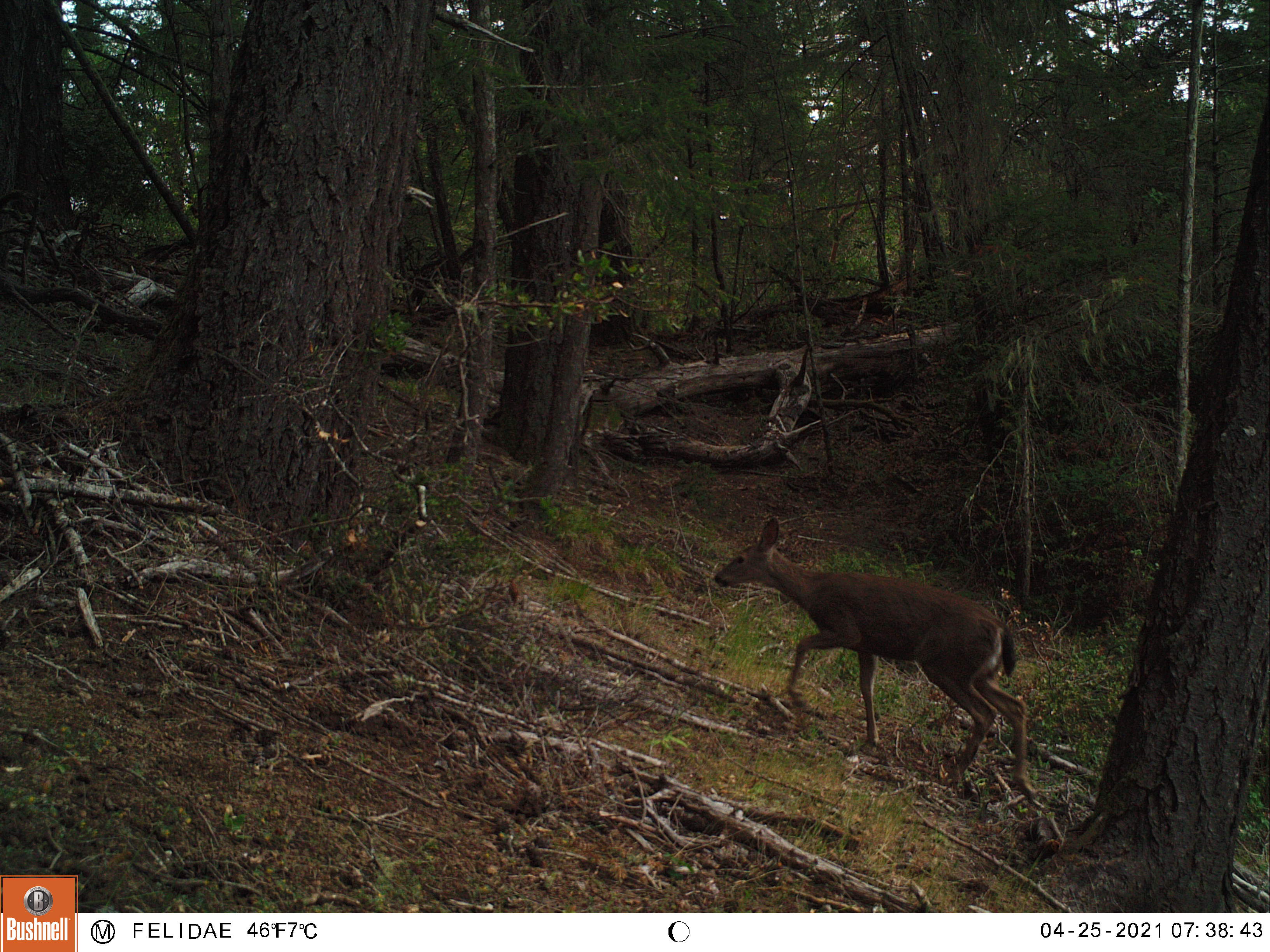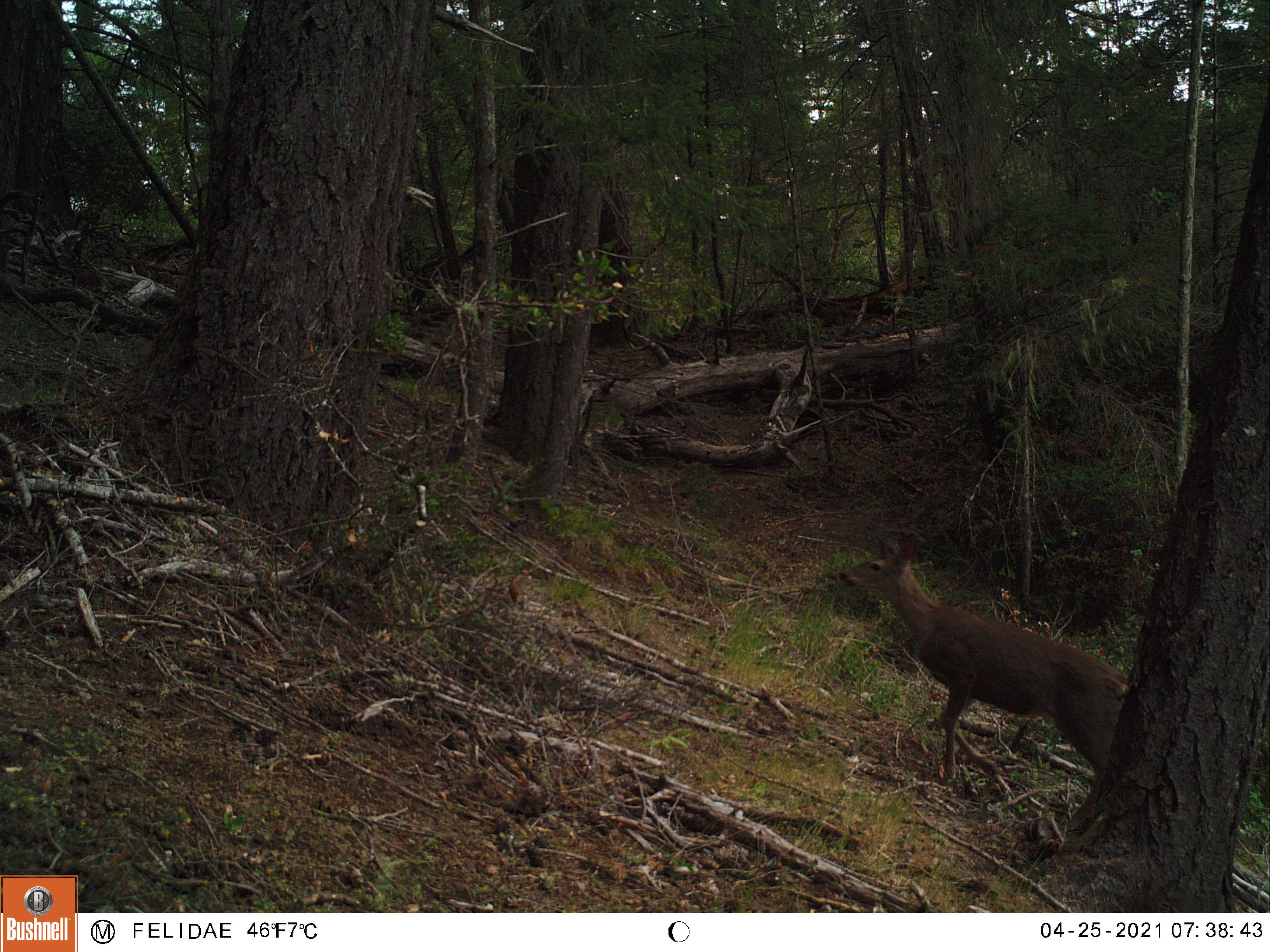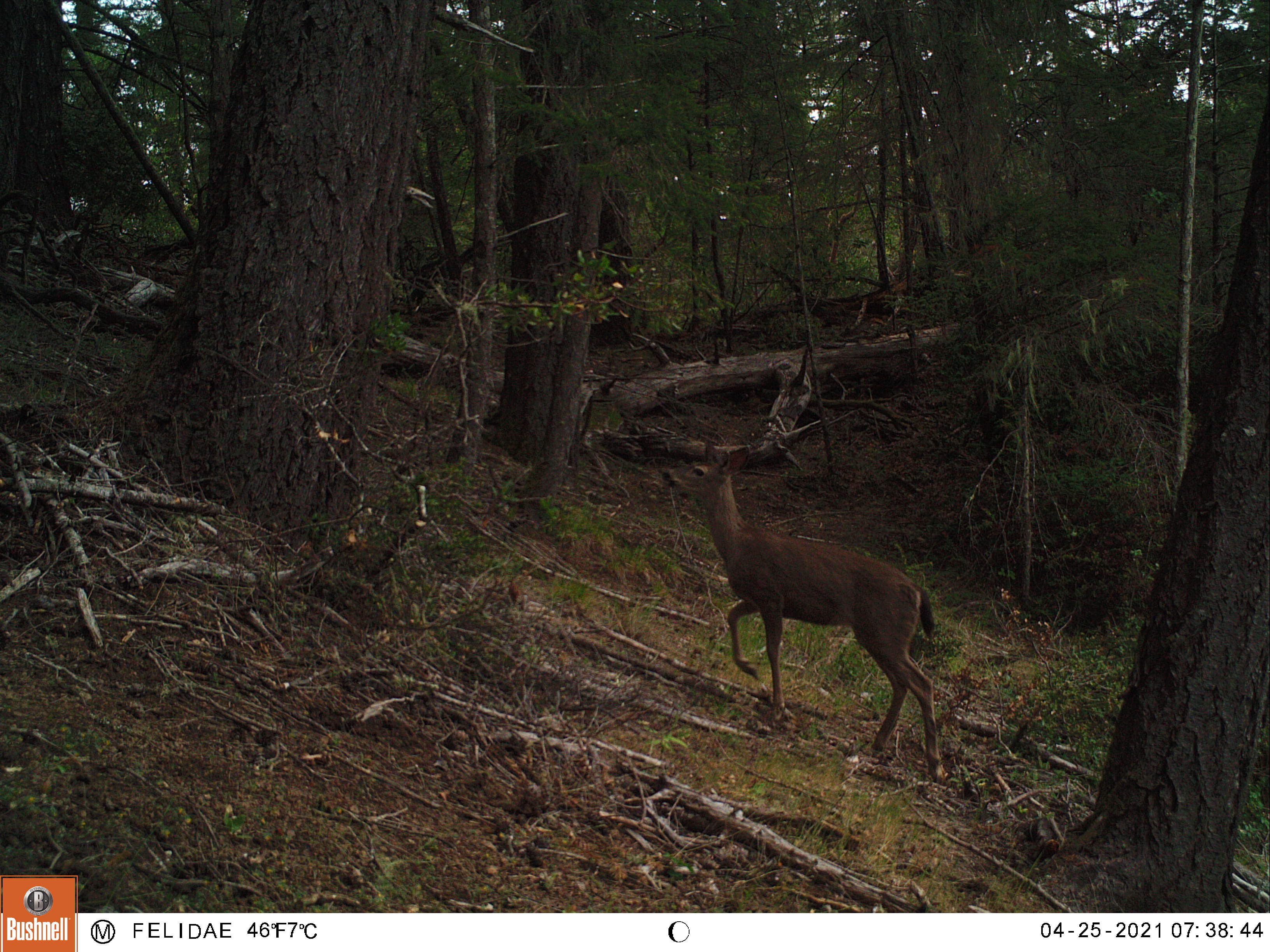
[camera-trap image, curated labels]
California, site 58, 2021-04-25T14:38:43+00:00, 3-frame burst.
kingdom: Animalia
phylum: Chordata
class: Mammalia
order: Artiodactyla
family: Cervidae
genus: Odocoileus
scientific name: Odocoileus hemionus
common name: mule deer